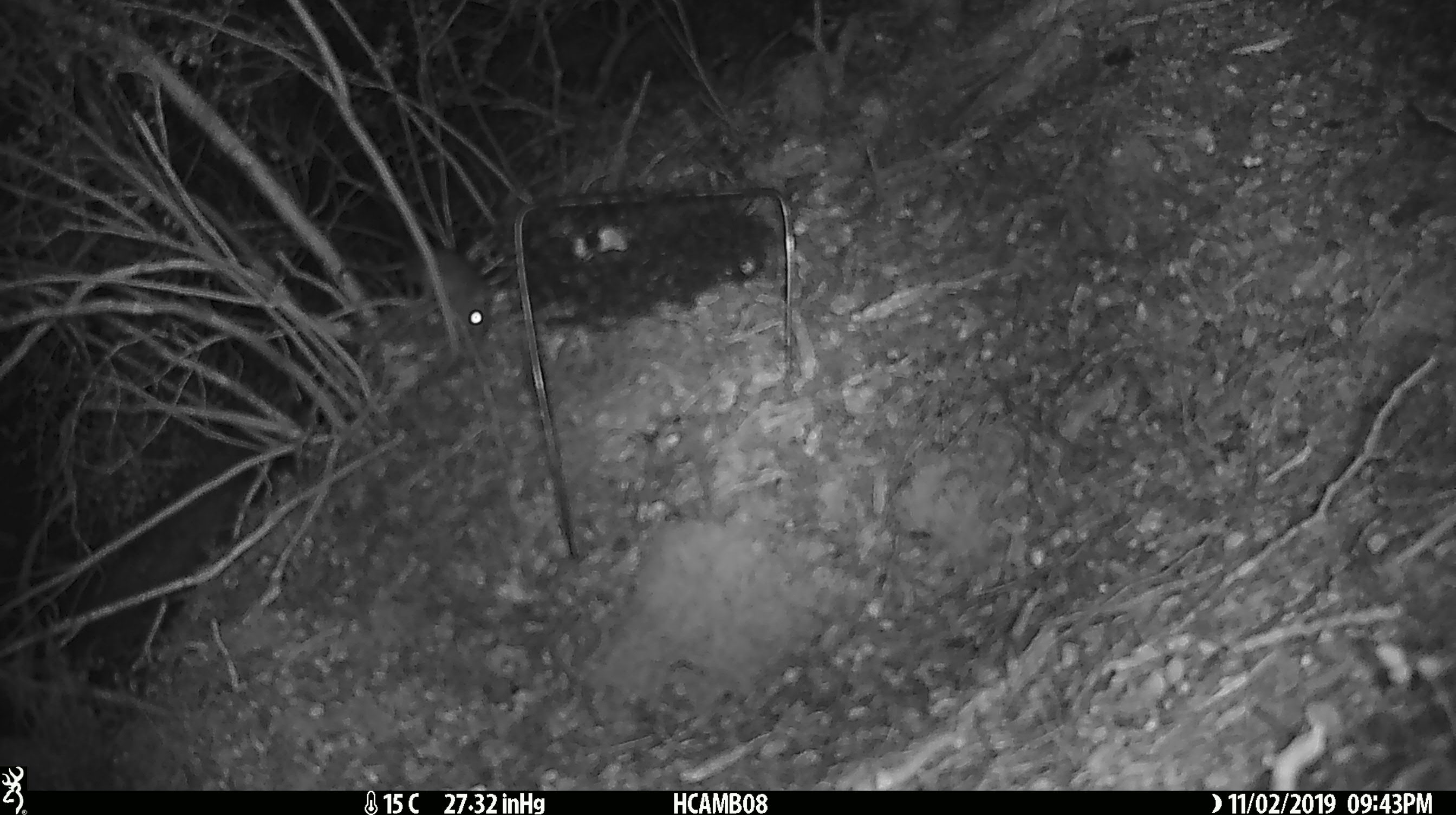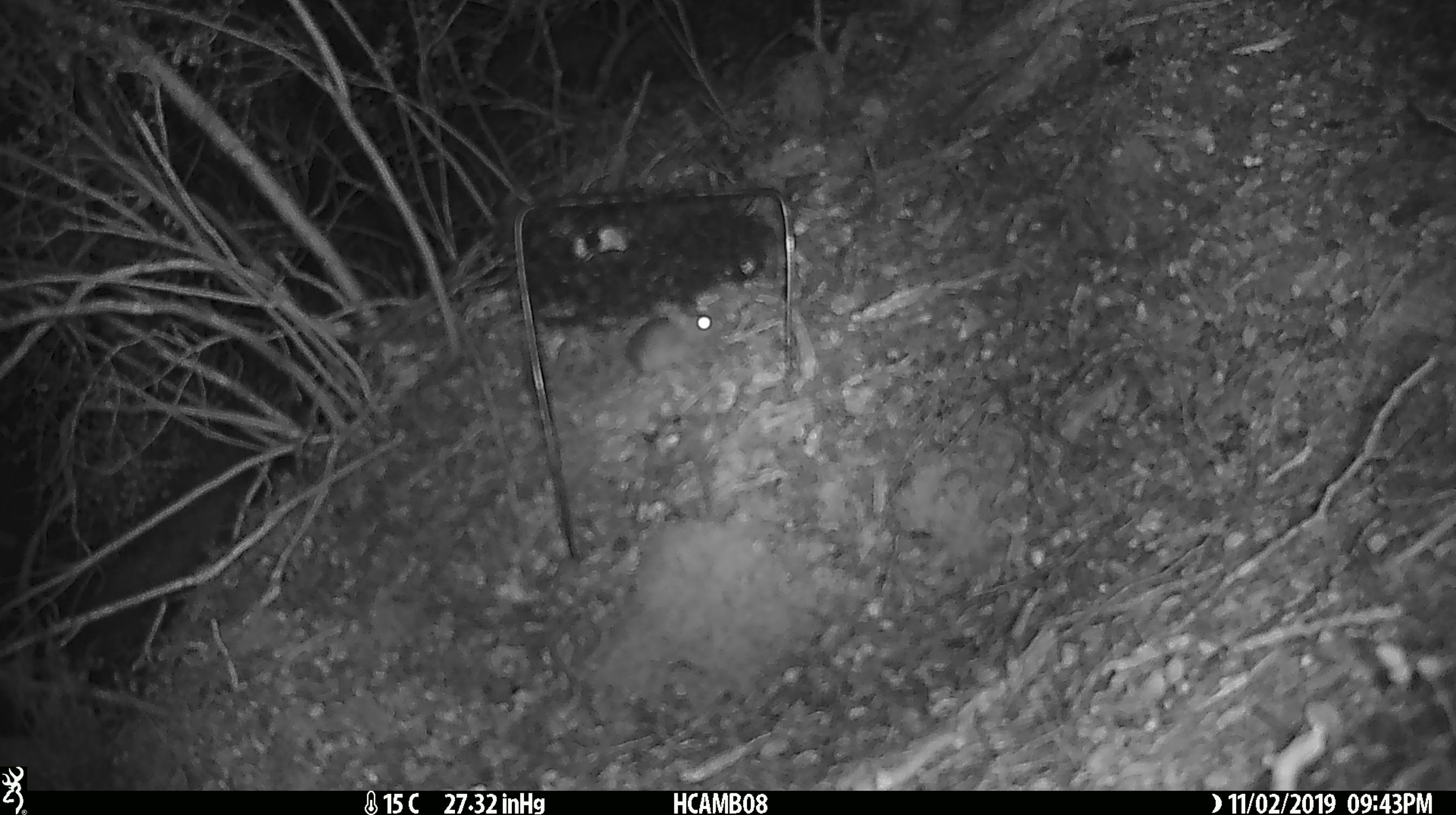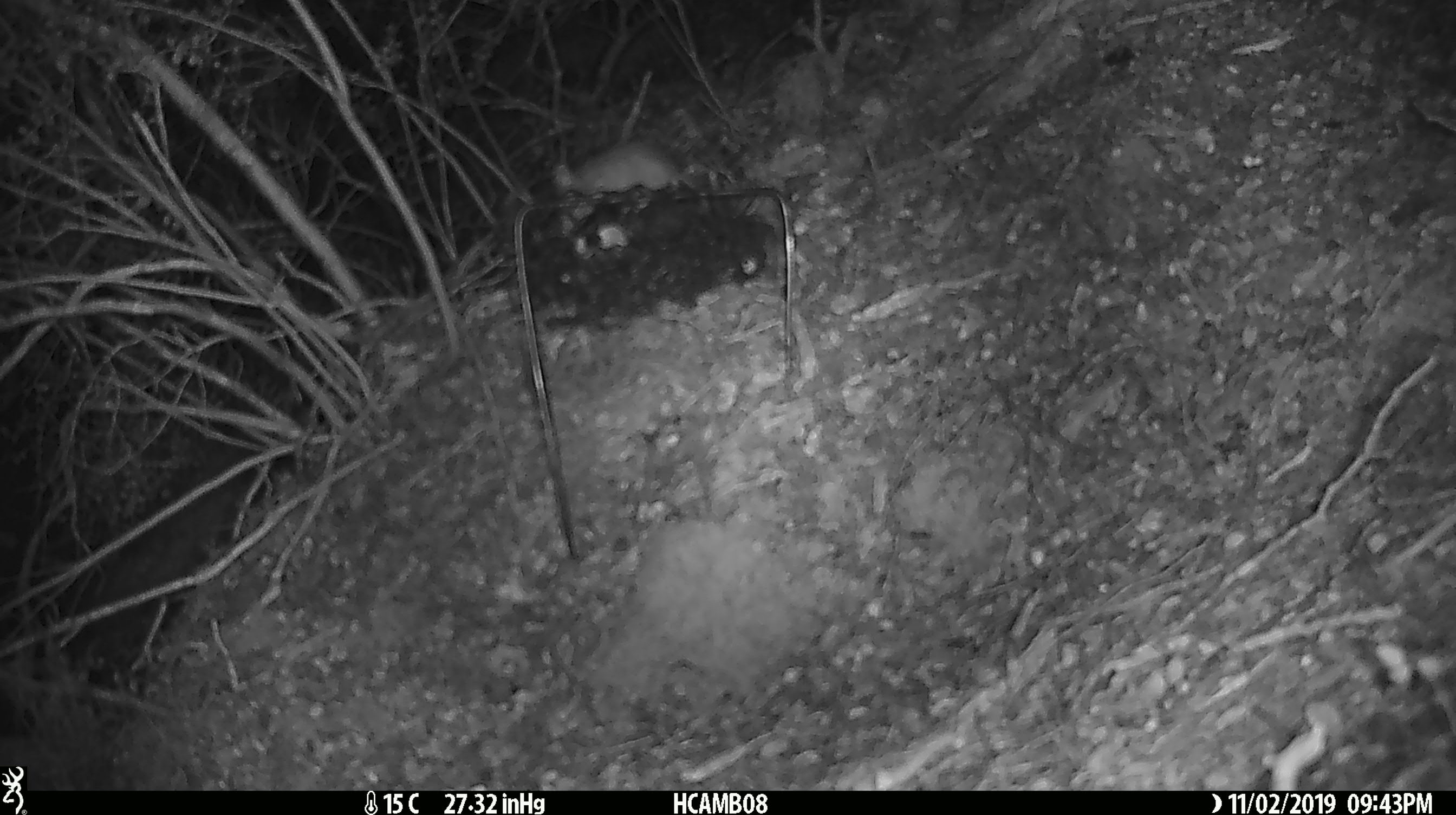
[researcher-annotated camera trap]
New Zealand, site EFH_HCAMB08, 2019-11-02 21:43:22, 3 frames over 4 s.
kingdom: Animalia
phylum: Chordata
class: Mammalia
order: Rodentia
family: Muridae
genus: Mus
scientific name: Mus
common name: mouse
Mouse (Mus).